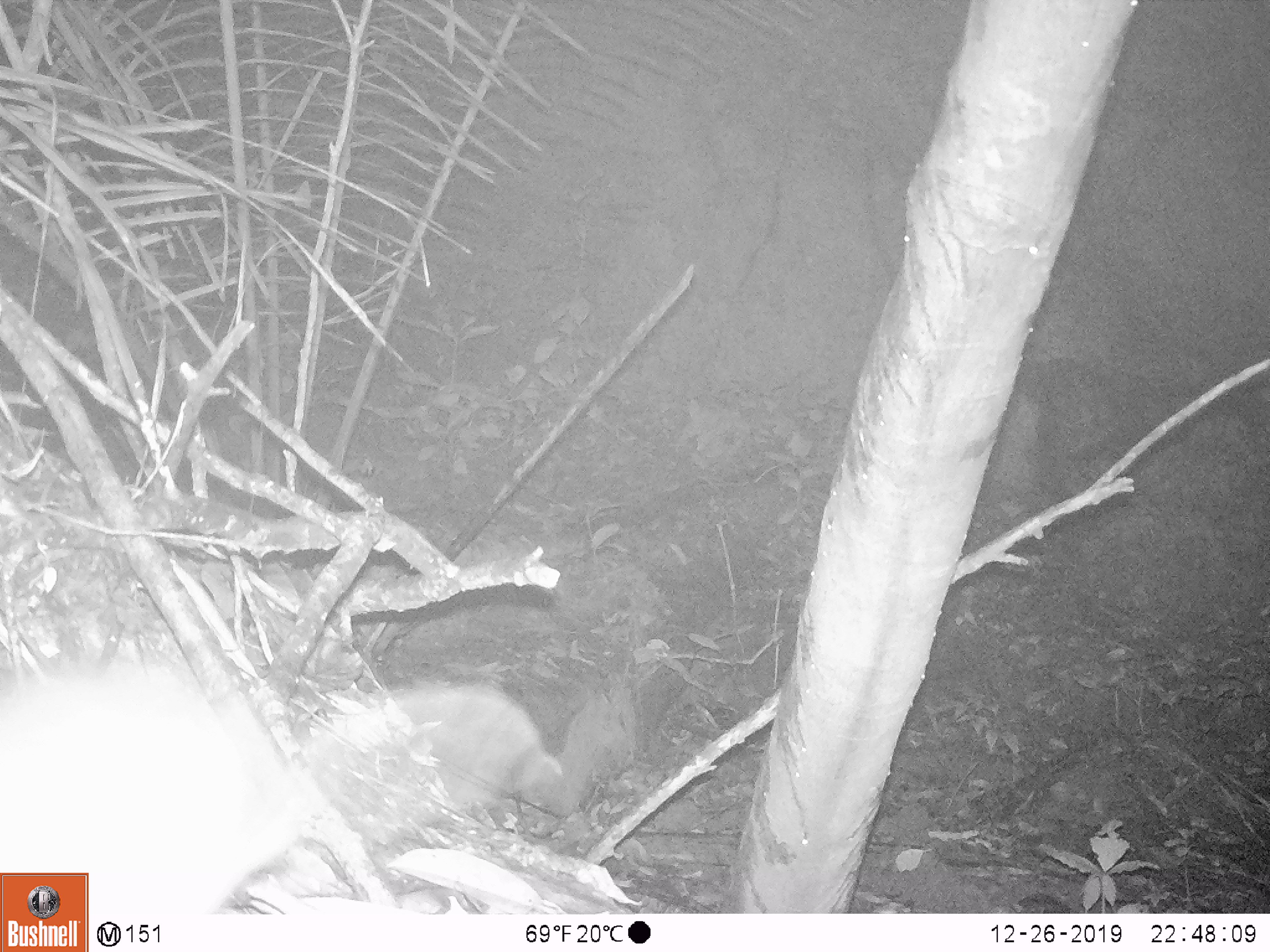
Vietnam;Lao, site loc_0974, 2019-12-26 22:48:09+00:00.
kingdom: Animalia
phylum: Chordata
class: Mammalia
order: Rodentia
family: Muridae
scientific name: Muridae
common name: old-world mice and rats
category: unidentified murid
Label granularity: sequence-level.